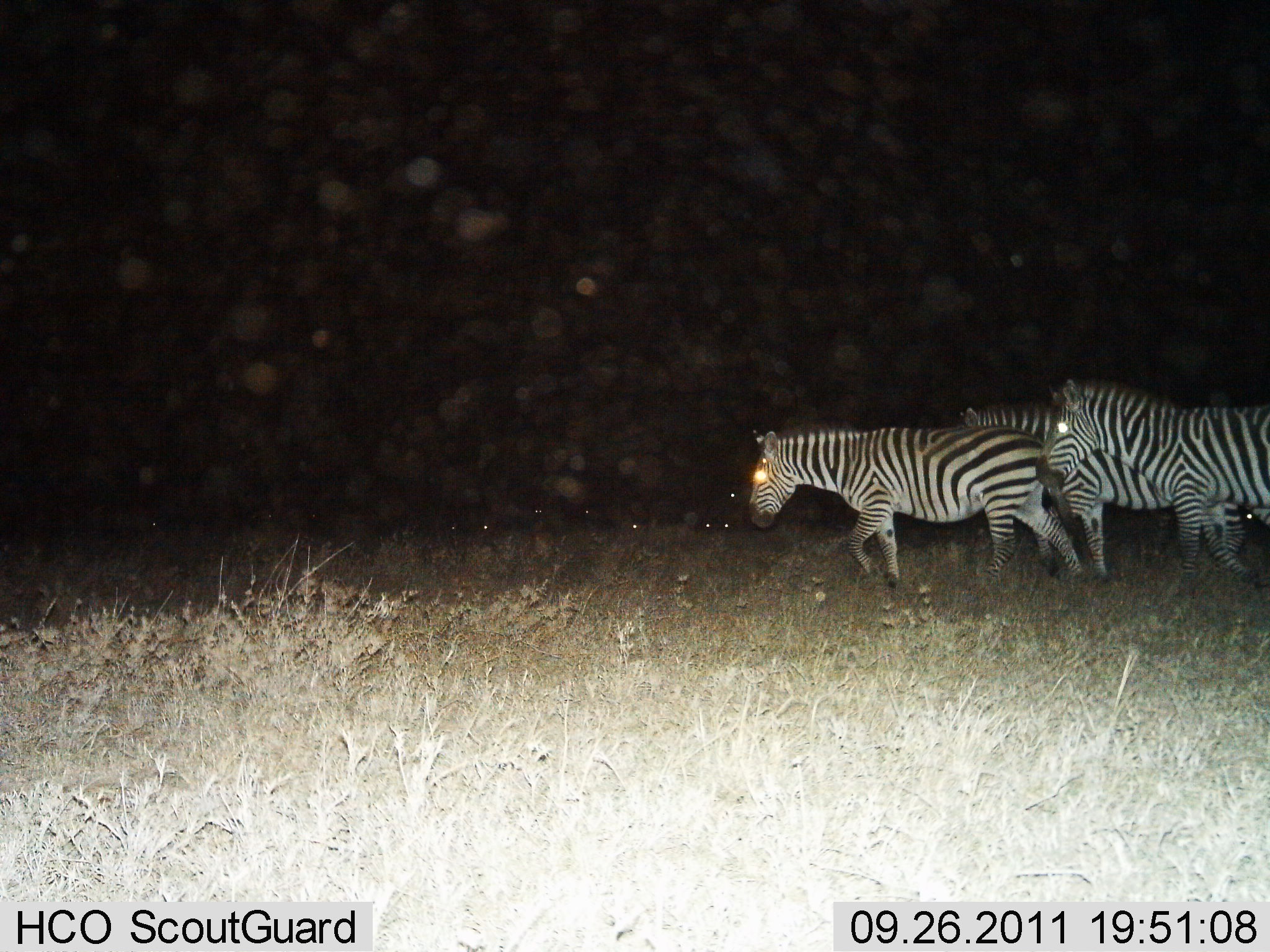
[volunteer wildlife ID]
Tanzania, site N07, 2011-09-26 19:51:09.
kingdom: Animalia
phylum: Chordata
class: Mammalia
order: Perissodactyla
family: Equidae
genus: Equus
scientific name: Equus quagga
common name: plains zebra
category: zebra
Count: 3.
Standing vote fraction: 14%.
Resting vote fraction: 0%.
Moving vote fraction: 93%.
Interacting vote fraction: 0%.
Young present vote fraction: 0%.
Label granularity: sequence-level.